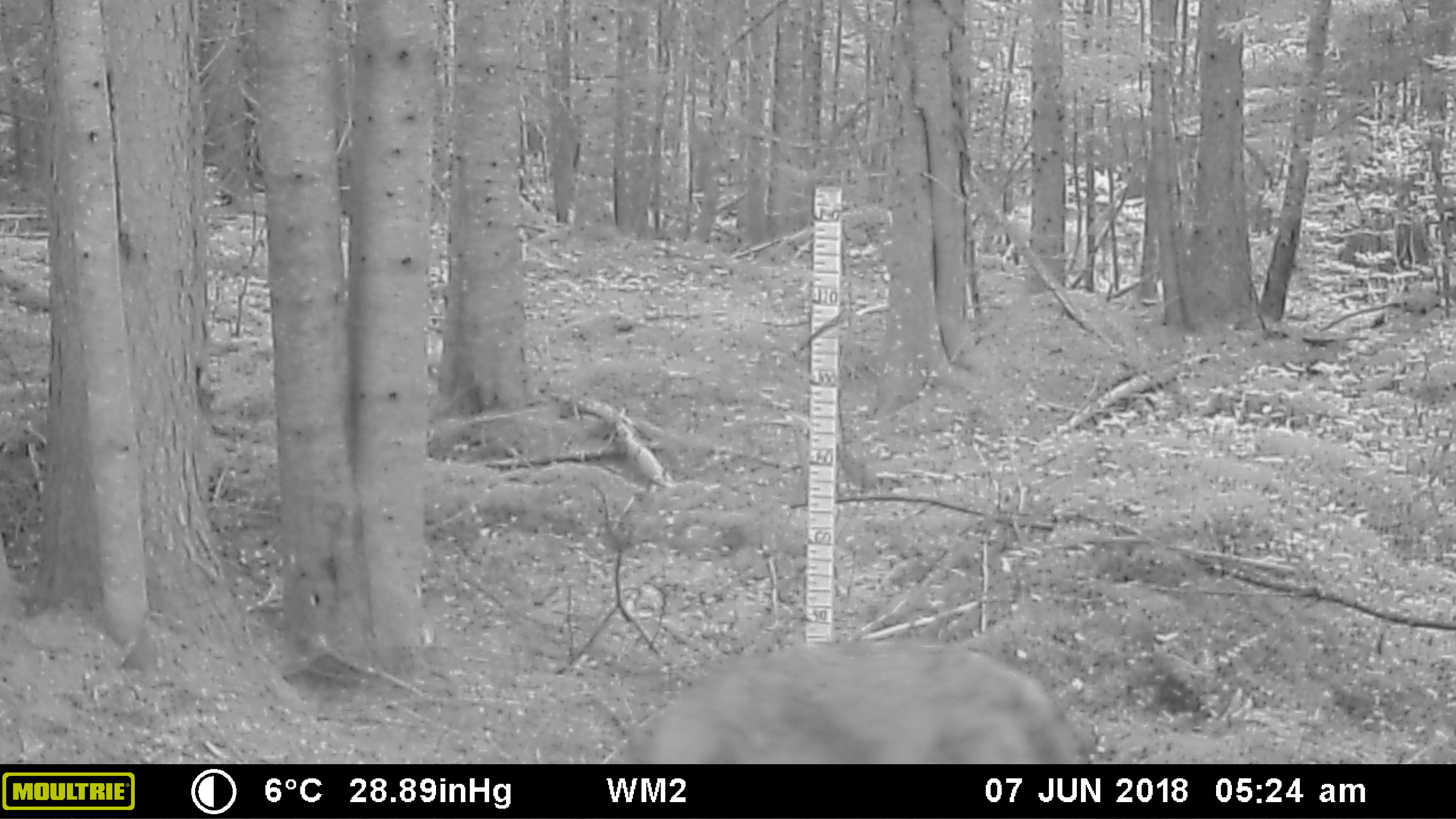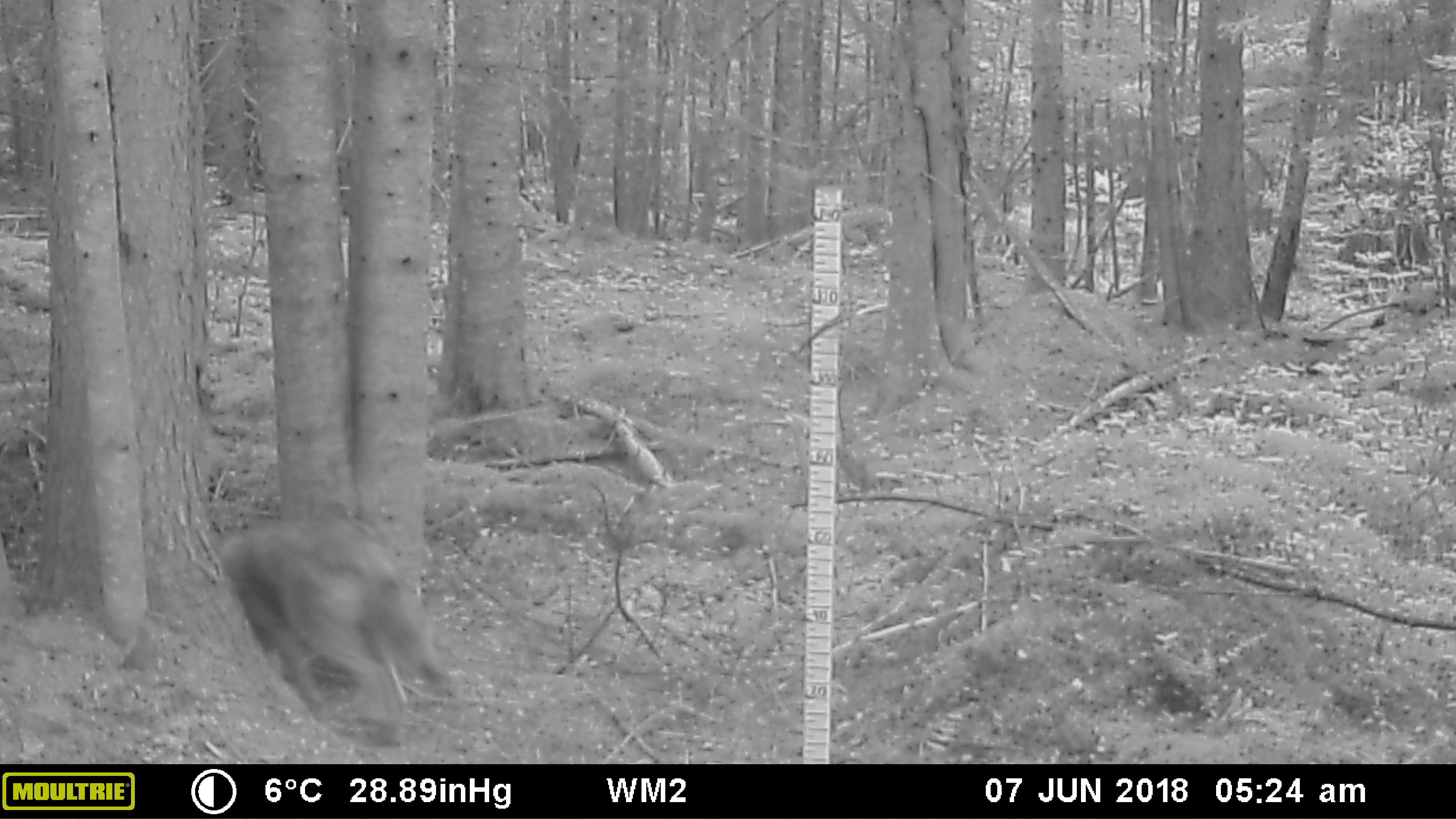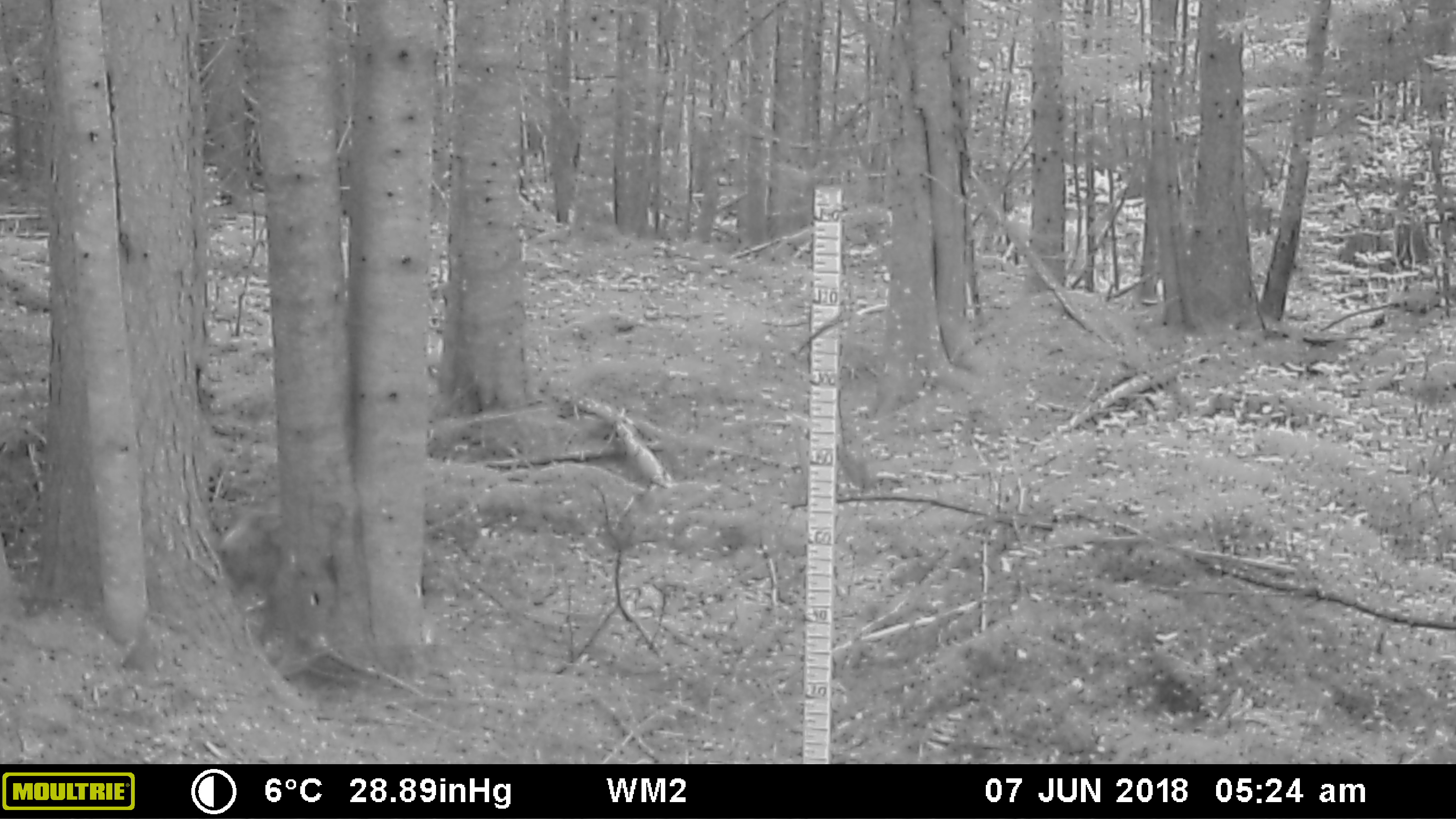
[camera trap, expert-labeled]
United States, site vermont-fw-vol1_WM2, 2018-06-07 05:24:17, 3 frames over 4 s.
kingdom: Animalia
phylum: Chordata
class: Mammalia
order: Carnivora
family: Canidae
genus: Canis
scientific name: Canis latrans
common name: coyote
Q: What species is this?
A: Coyote (Canis latrans).